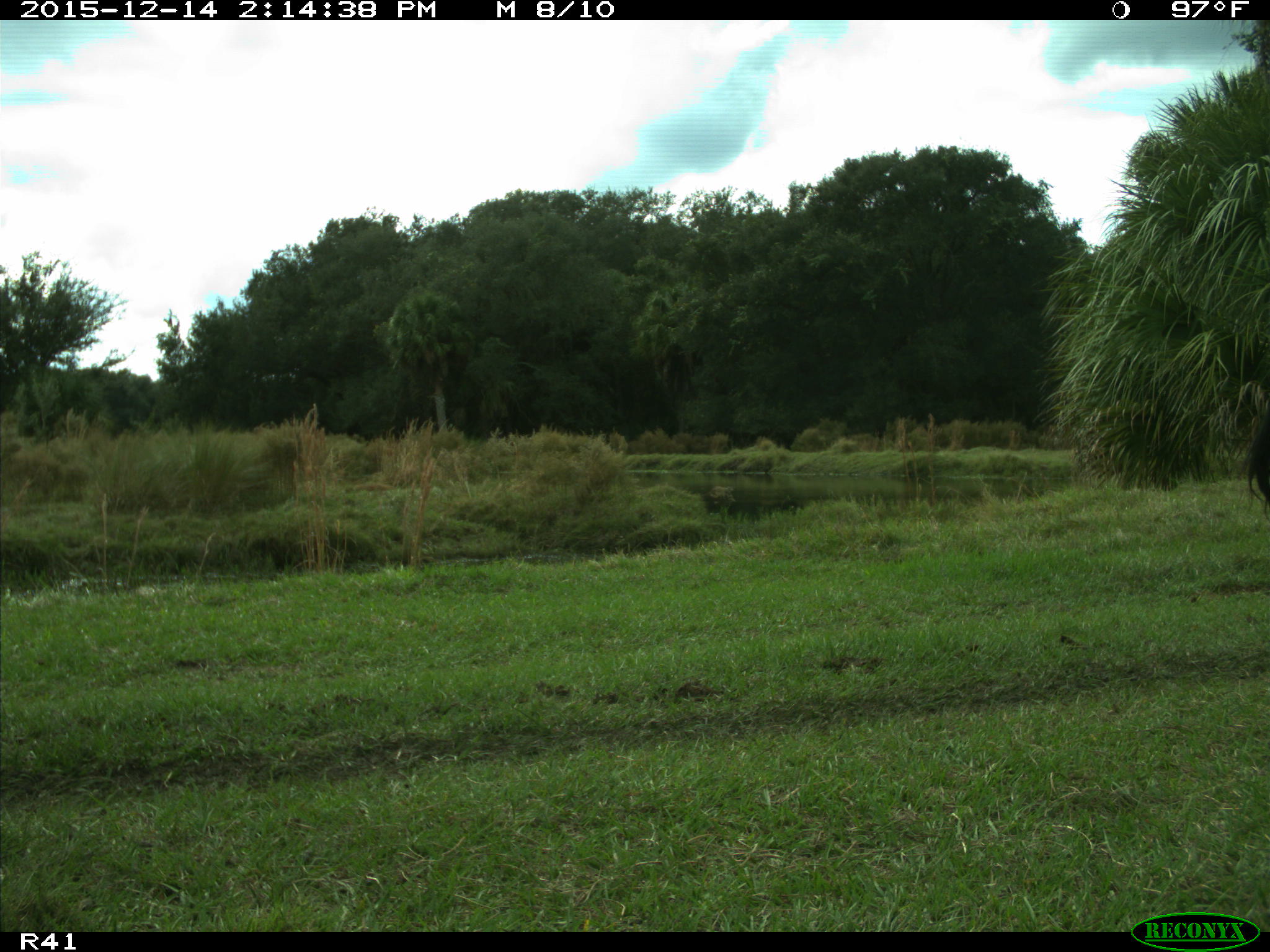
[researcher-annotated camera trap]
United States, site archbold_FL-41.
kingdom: Animalia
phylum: Chordata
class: Mammalia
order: Artiodactyla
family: Bovidae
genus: Bos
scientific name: Bos taurus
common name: domestic cow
Bos taurus (domestic cow).